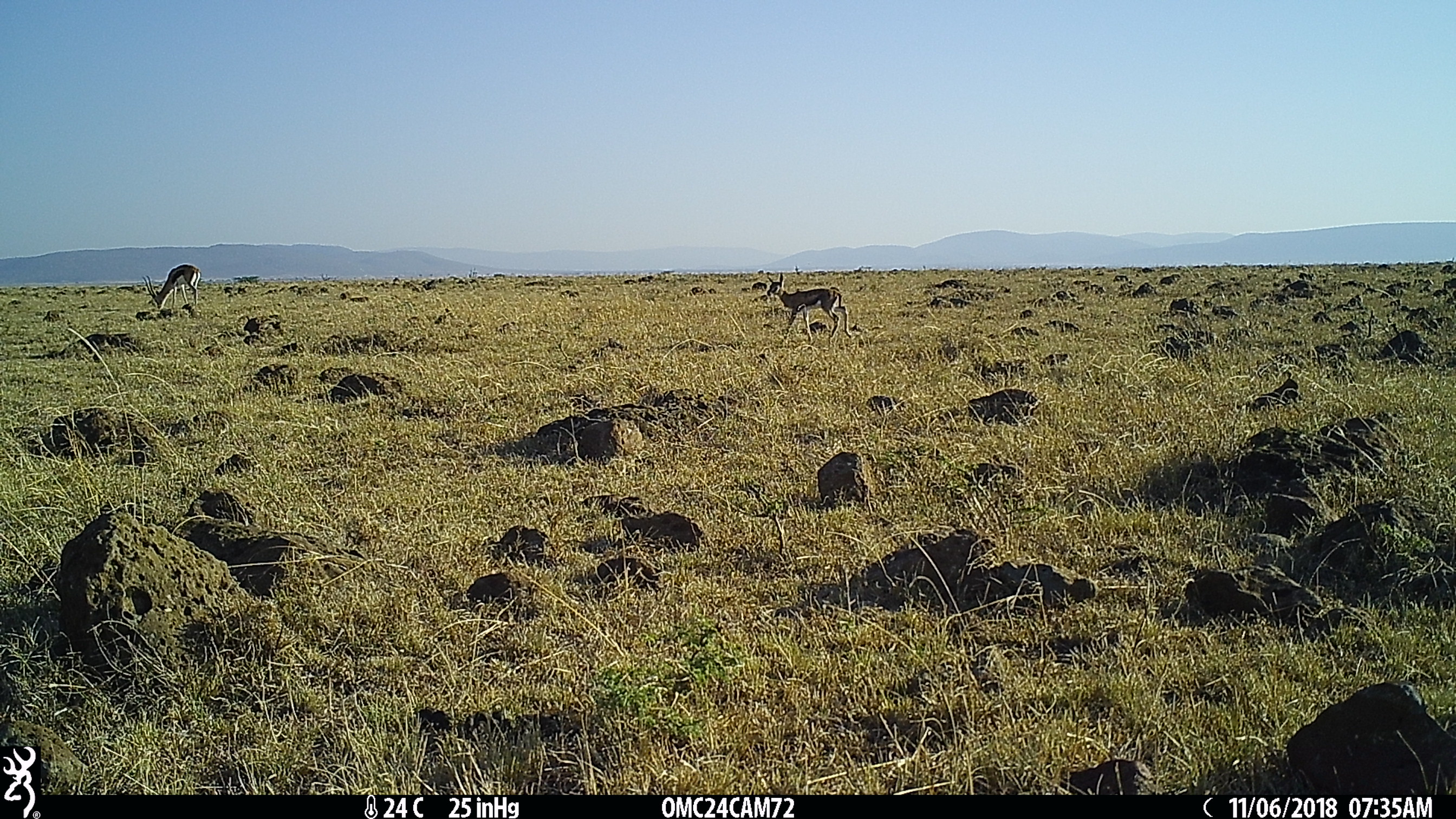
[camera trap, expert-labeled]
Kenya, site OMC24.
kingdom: Animalia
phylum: Chordata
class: Mammalia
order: Artiodactyla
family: Bovidae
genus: Eudorcas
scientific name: Eudorcas thomsonii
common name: thomon's gazelle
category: gazelle thomsons